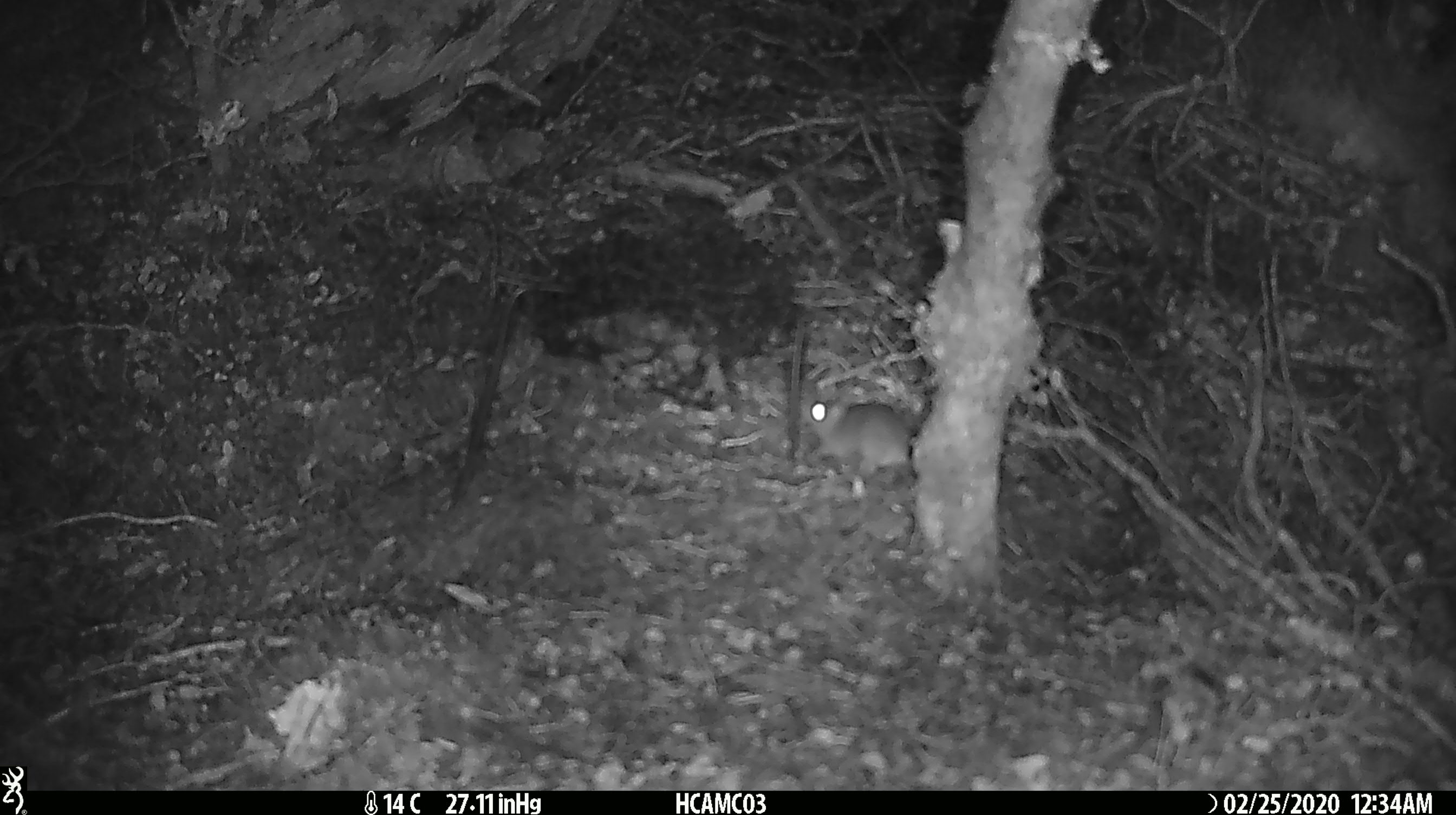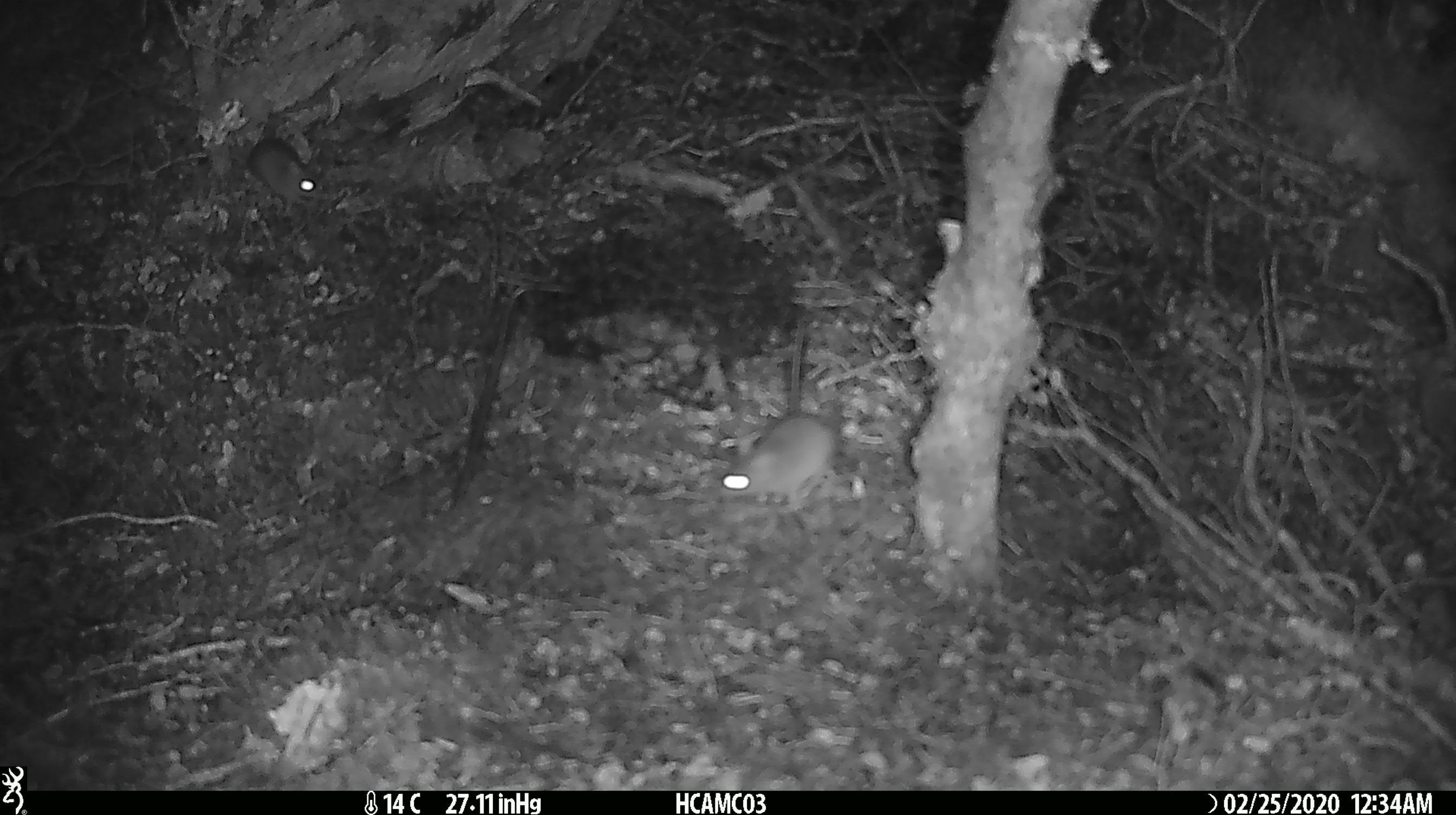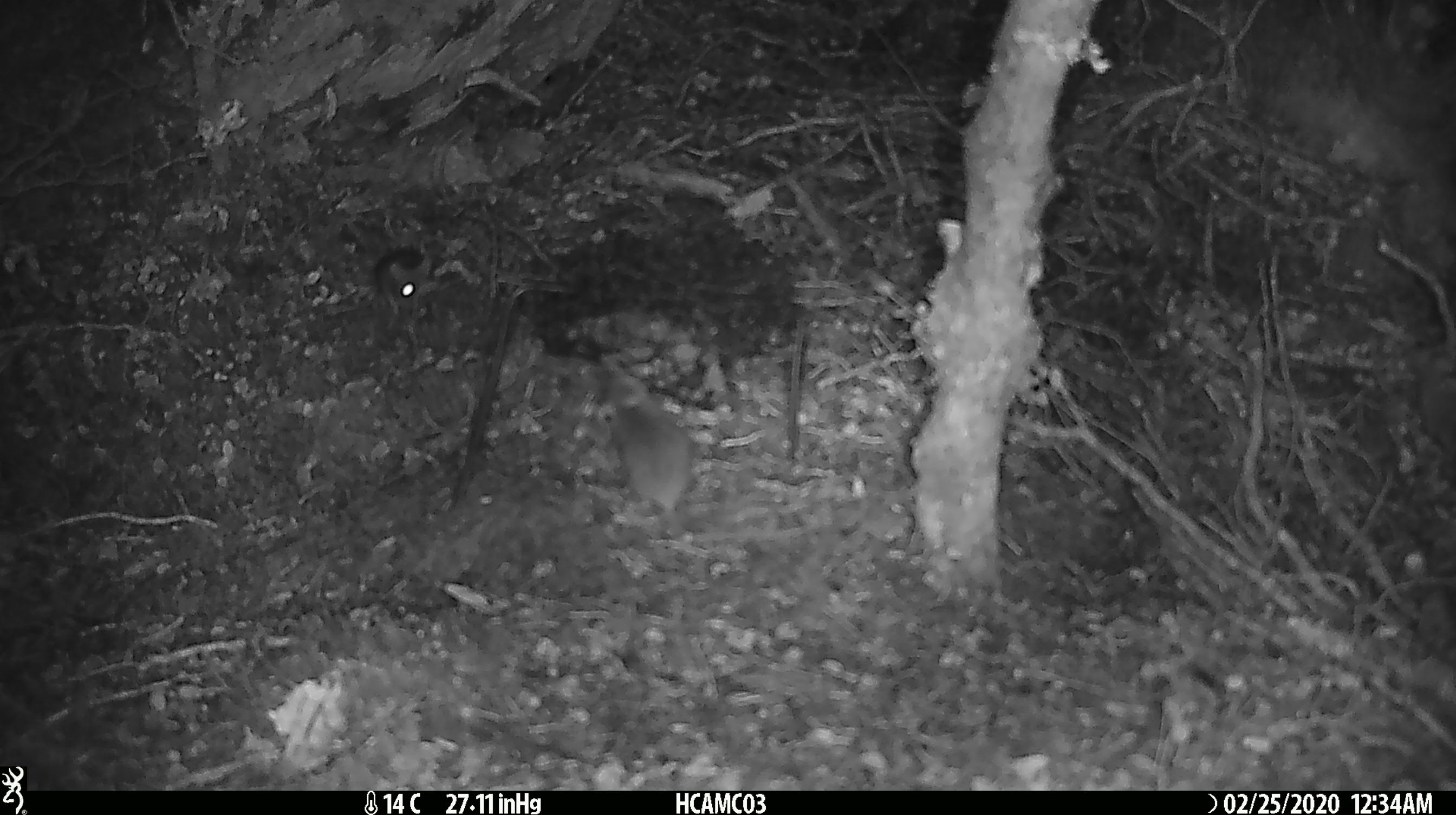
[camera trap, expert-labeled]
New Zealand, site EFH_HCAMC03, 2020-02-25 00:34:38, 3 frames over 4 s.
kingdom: Animalia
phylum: Chordata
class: Mammalia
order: Rodentia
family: Muridae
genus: Mus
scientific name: Mus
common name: mouse